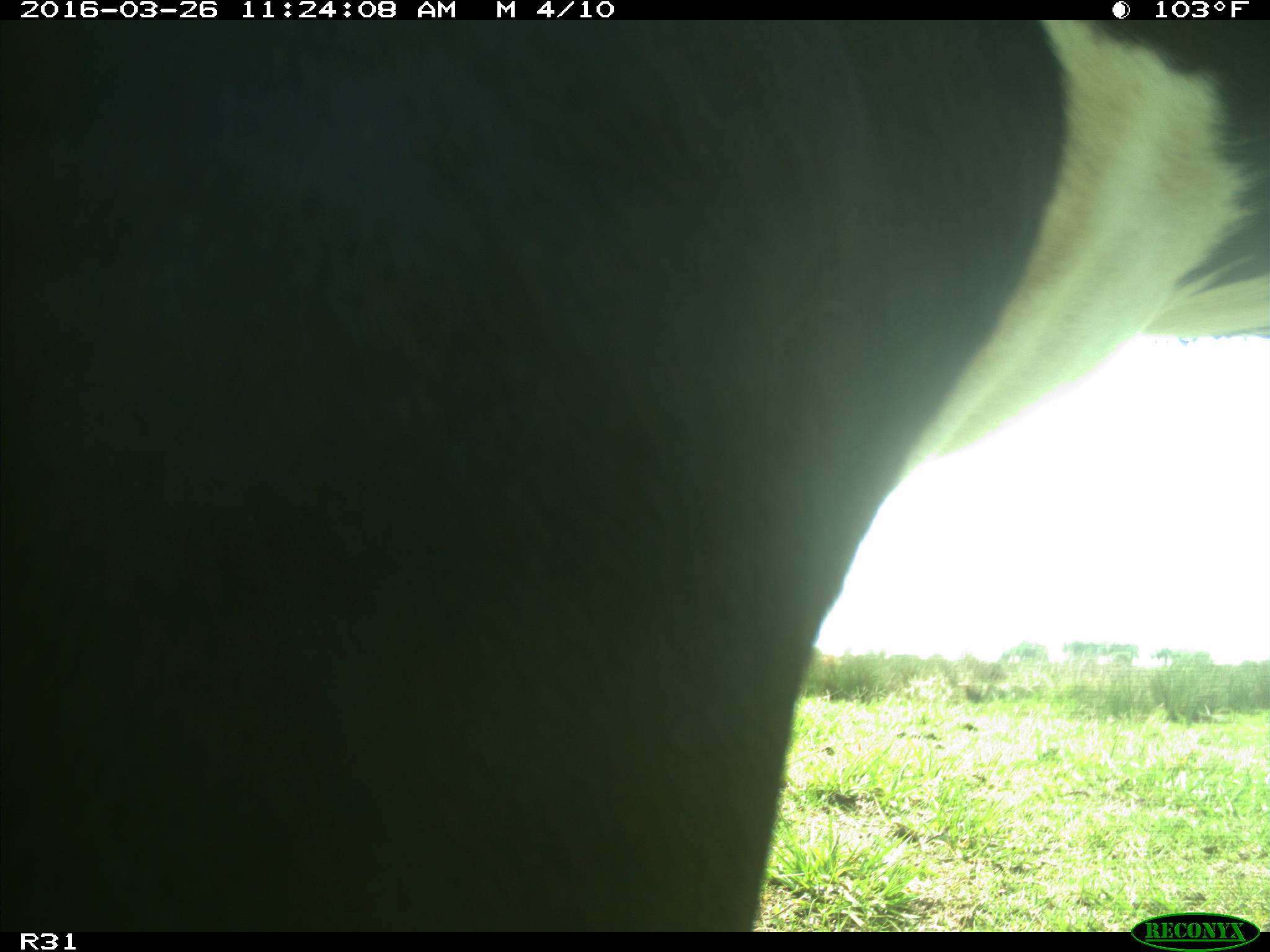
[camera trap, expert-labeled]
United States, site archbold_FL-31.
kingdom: Animalia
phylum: Chordata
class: Mammalia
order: Artiodactyla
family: Bovidae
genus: Bos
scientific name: Bos taurus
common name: domestic cow